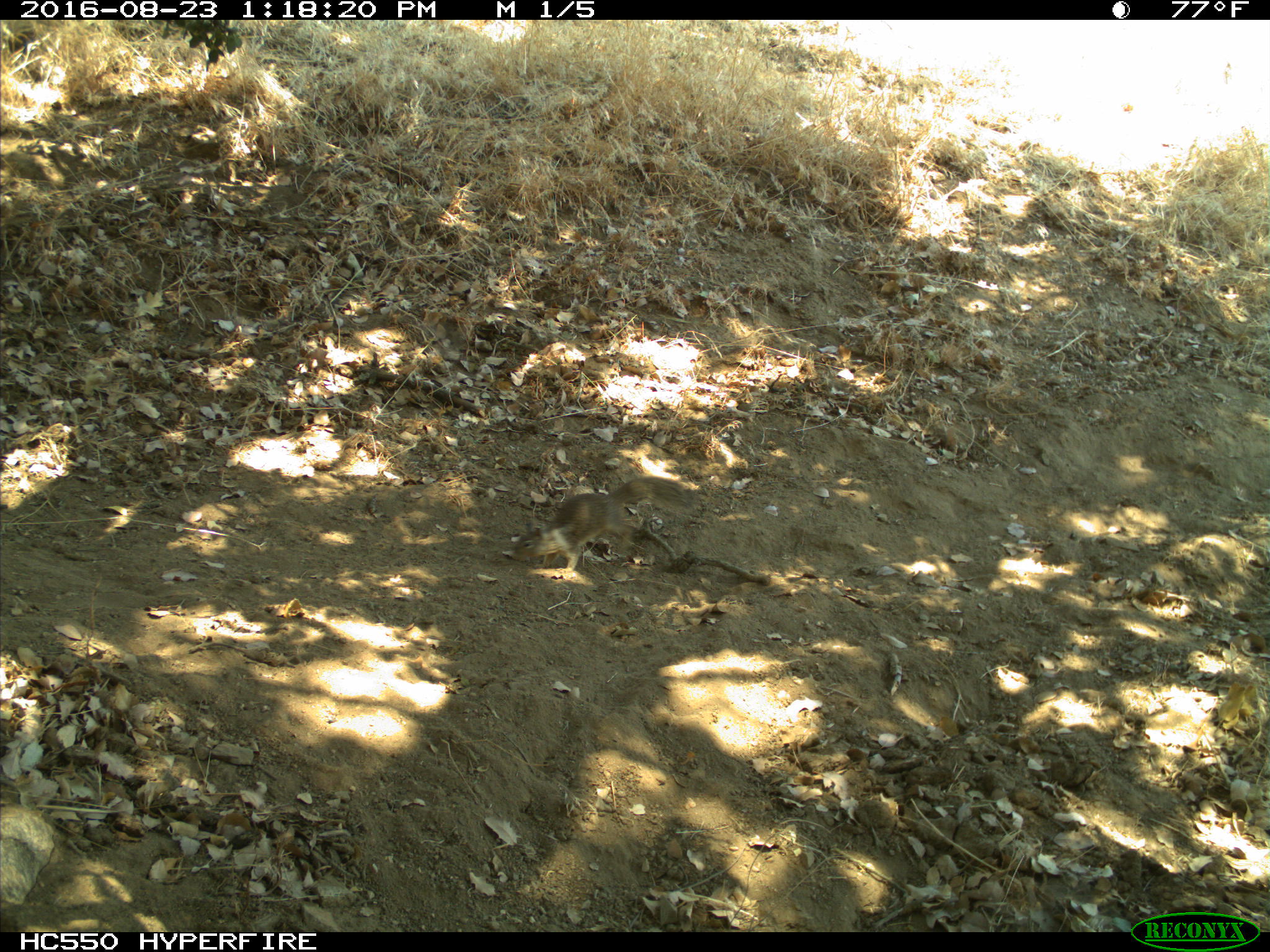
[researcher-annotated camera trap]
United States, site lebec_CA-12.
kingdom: Animalia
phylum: Chordata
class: Mammalia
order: Rodentia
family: Sciuridae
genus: Otospermophilus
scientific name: Otospermophilus beecheyi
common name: california ground squirrel